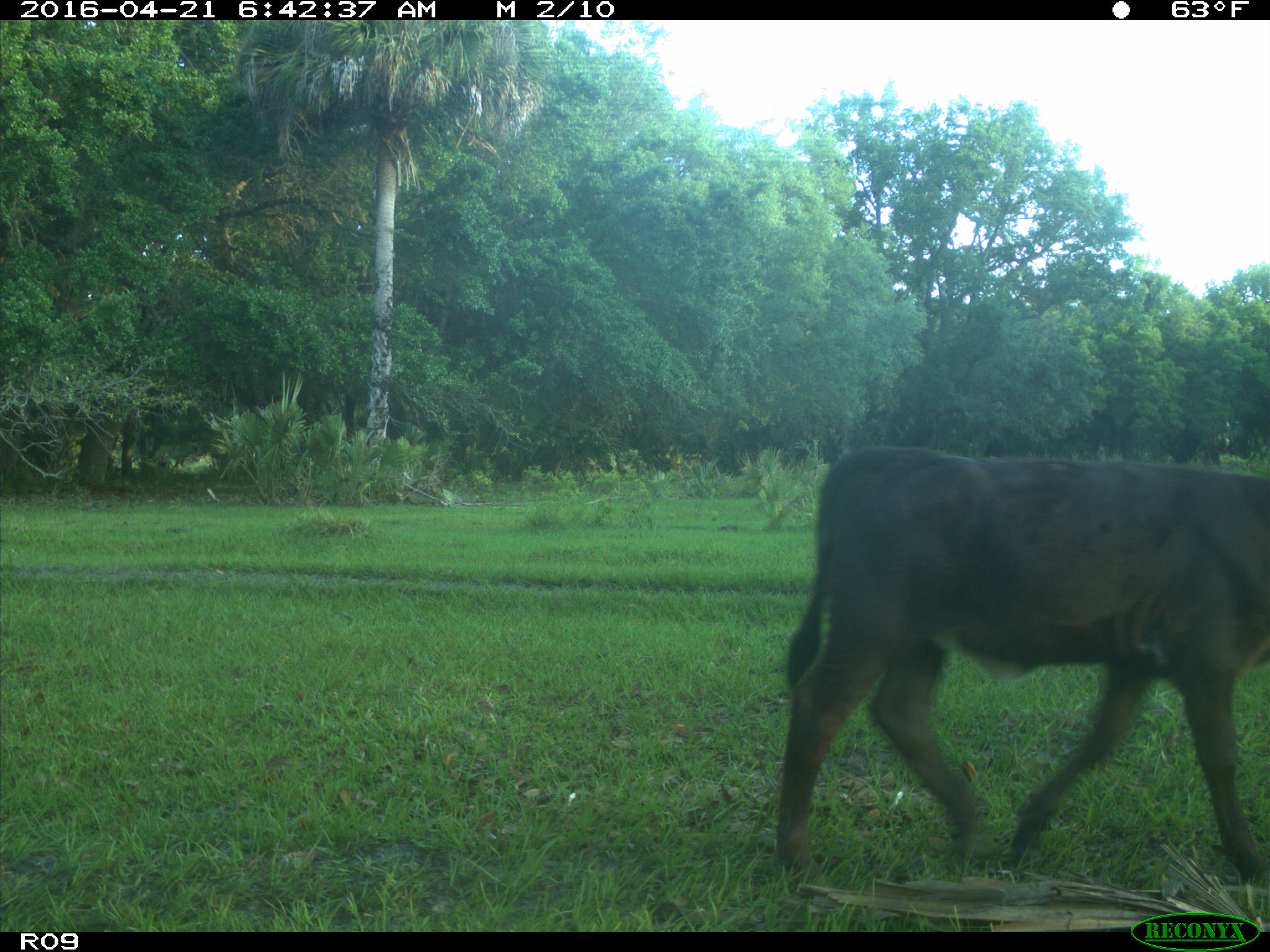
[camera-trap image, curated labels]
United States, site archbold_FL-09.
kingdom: Animalia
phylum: Chordata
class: Mammalia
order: Artiodactyla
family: Bovidae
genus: Bos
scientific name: Bos taurus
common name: domestic cow